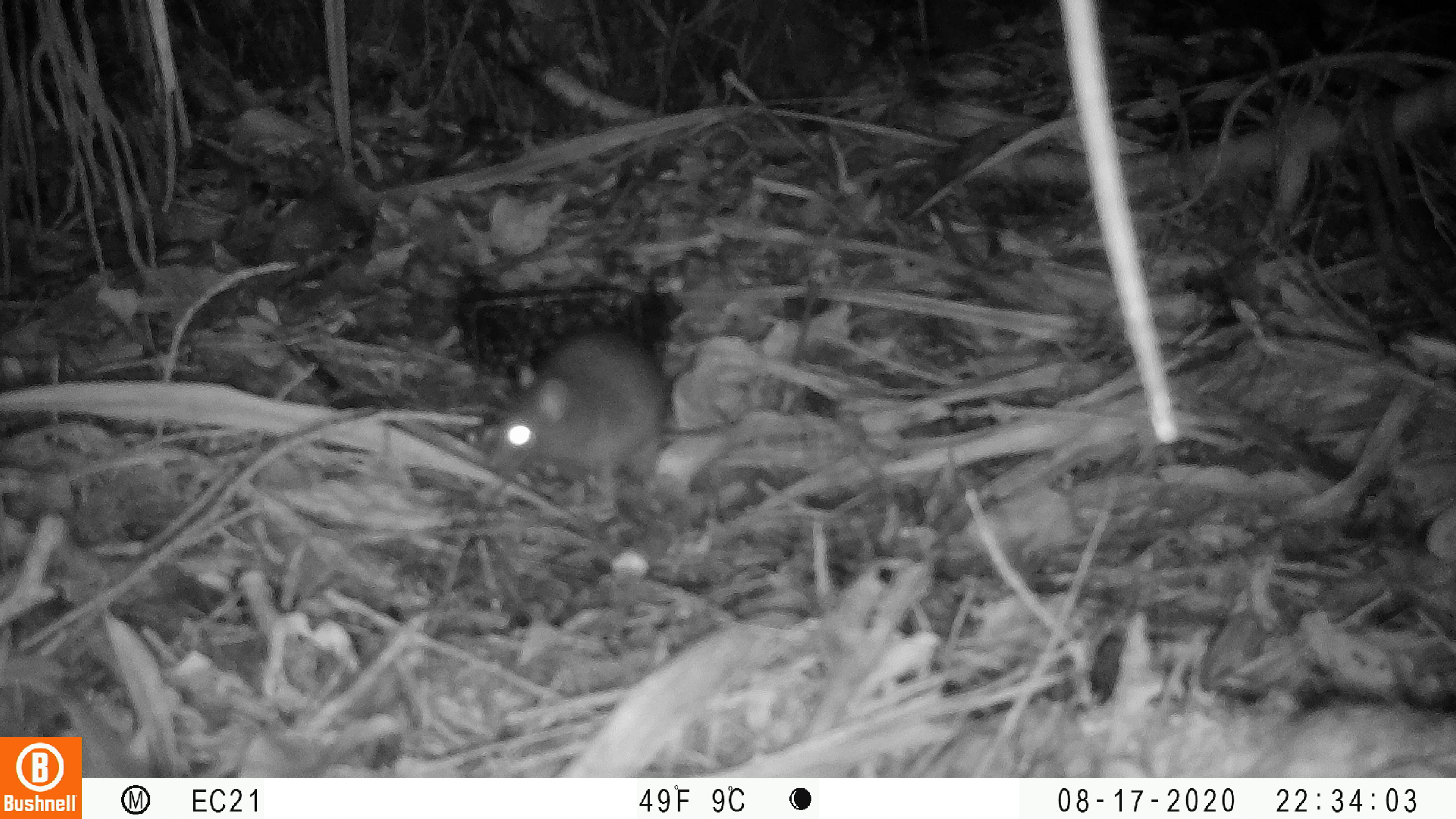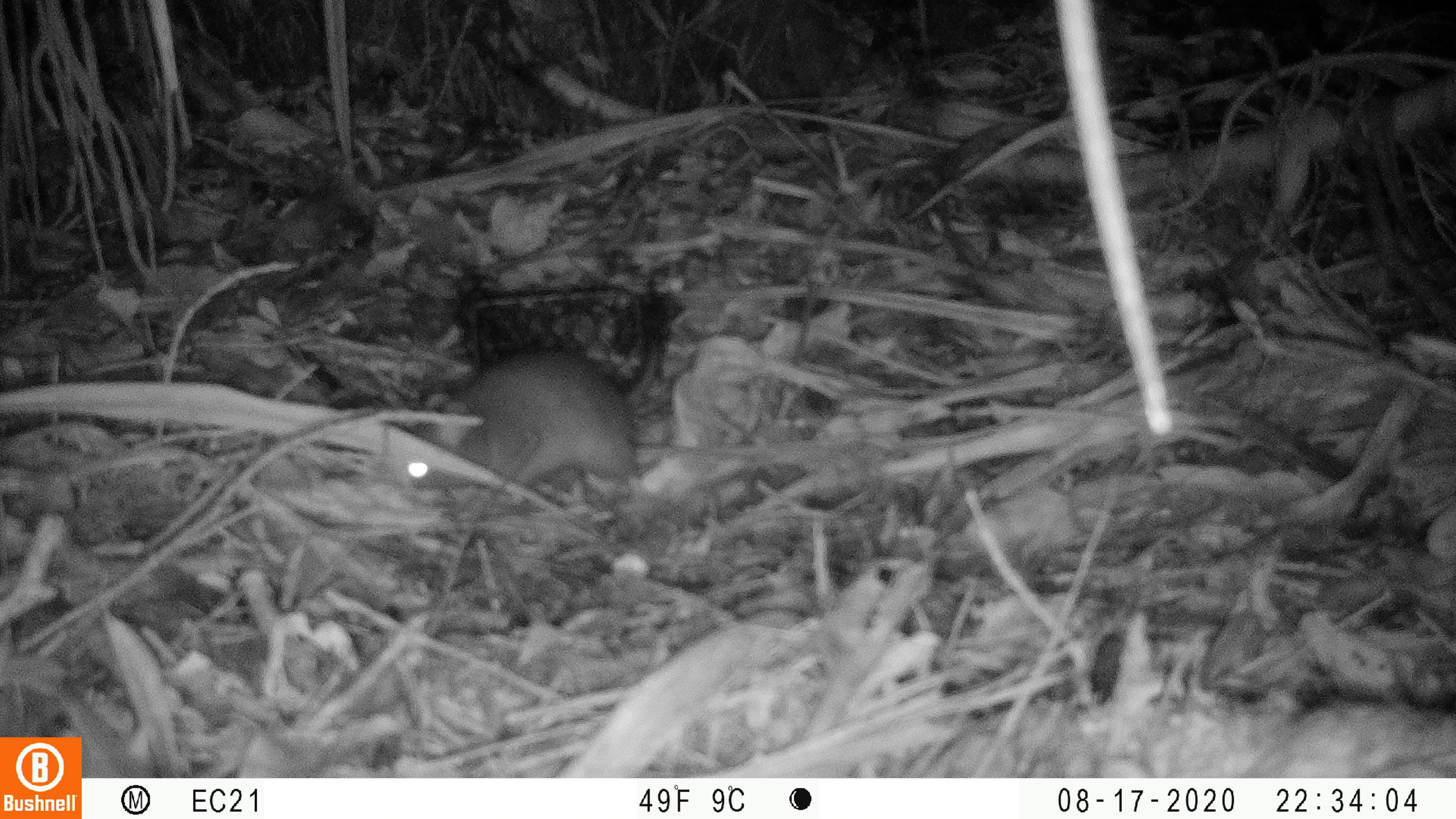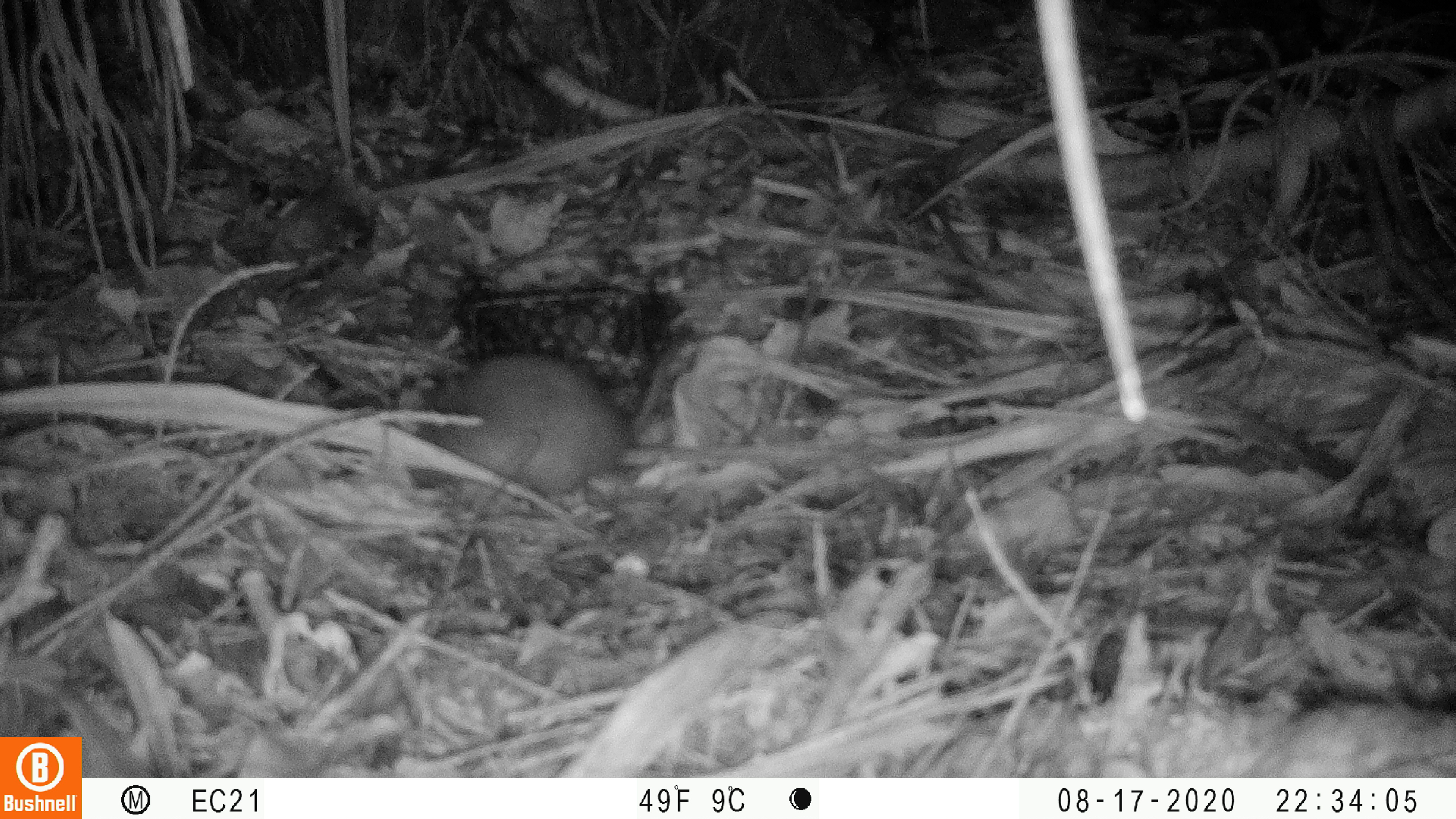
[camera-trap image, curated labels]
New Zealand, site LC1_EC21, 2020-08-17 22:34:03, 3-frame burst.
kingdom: Animalia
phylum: Chordata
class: Mammalia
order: Rodentia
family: Muridae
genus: Rattus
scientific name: Rattus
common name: rat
Rat (Rattus).